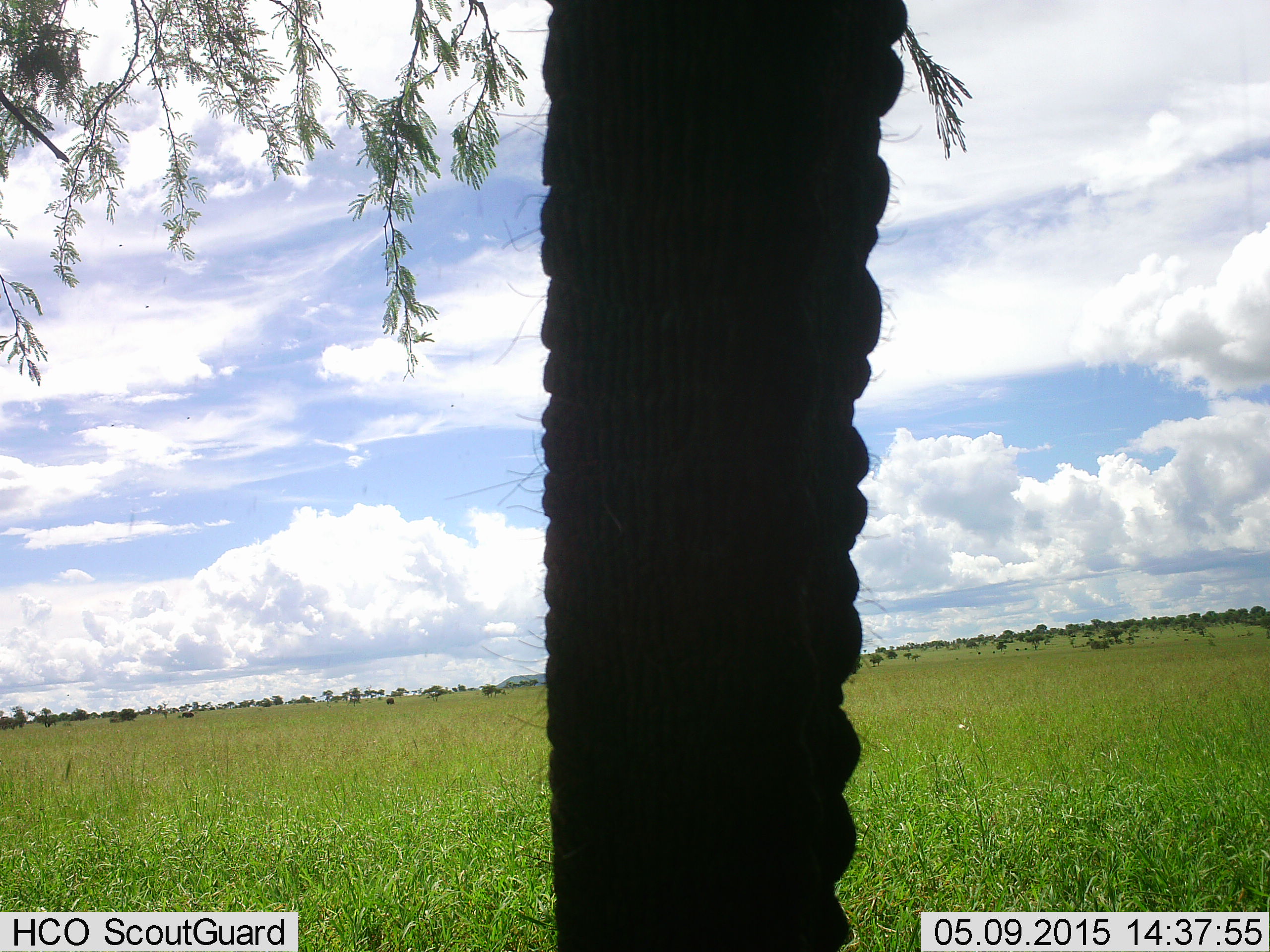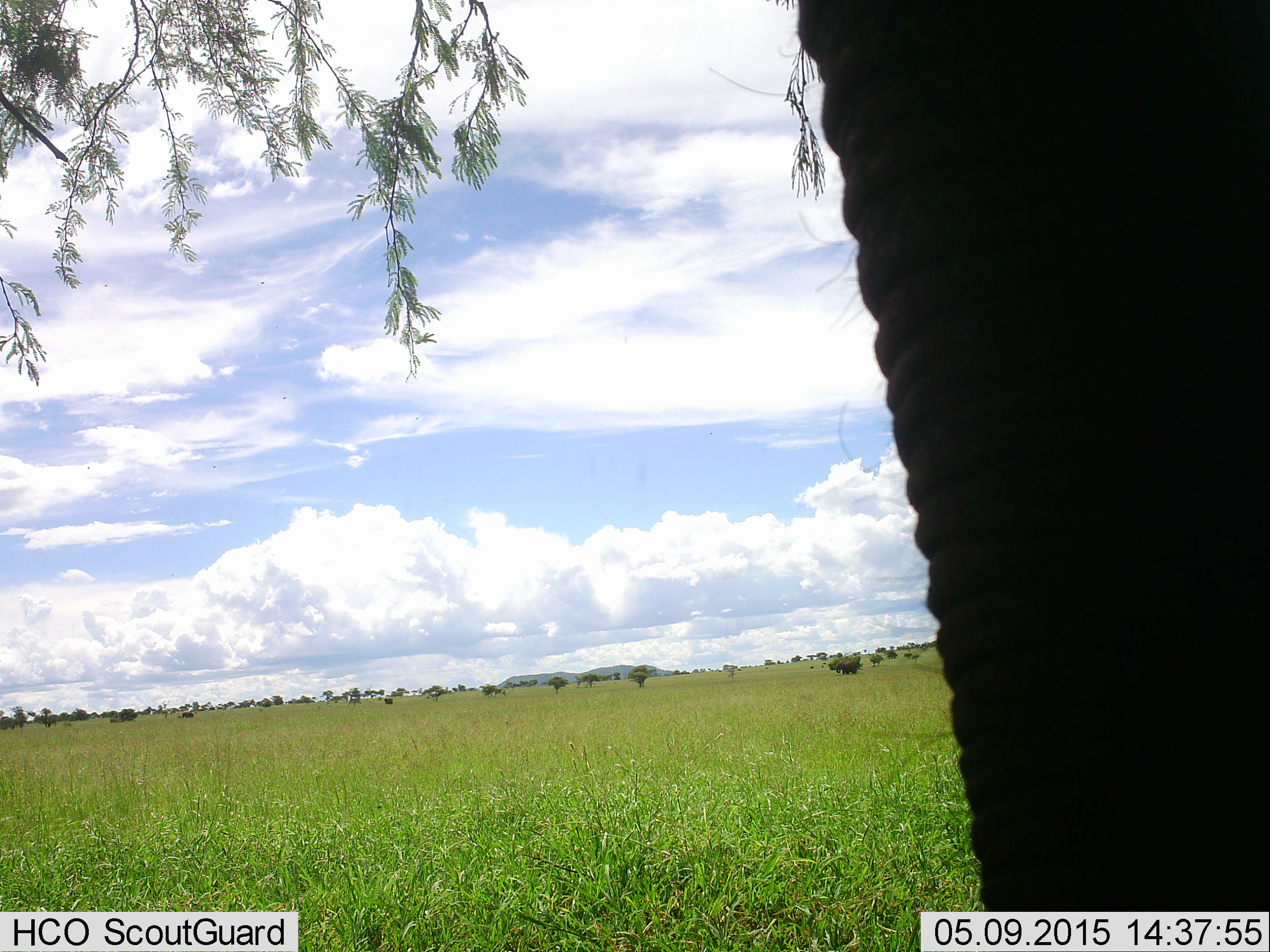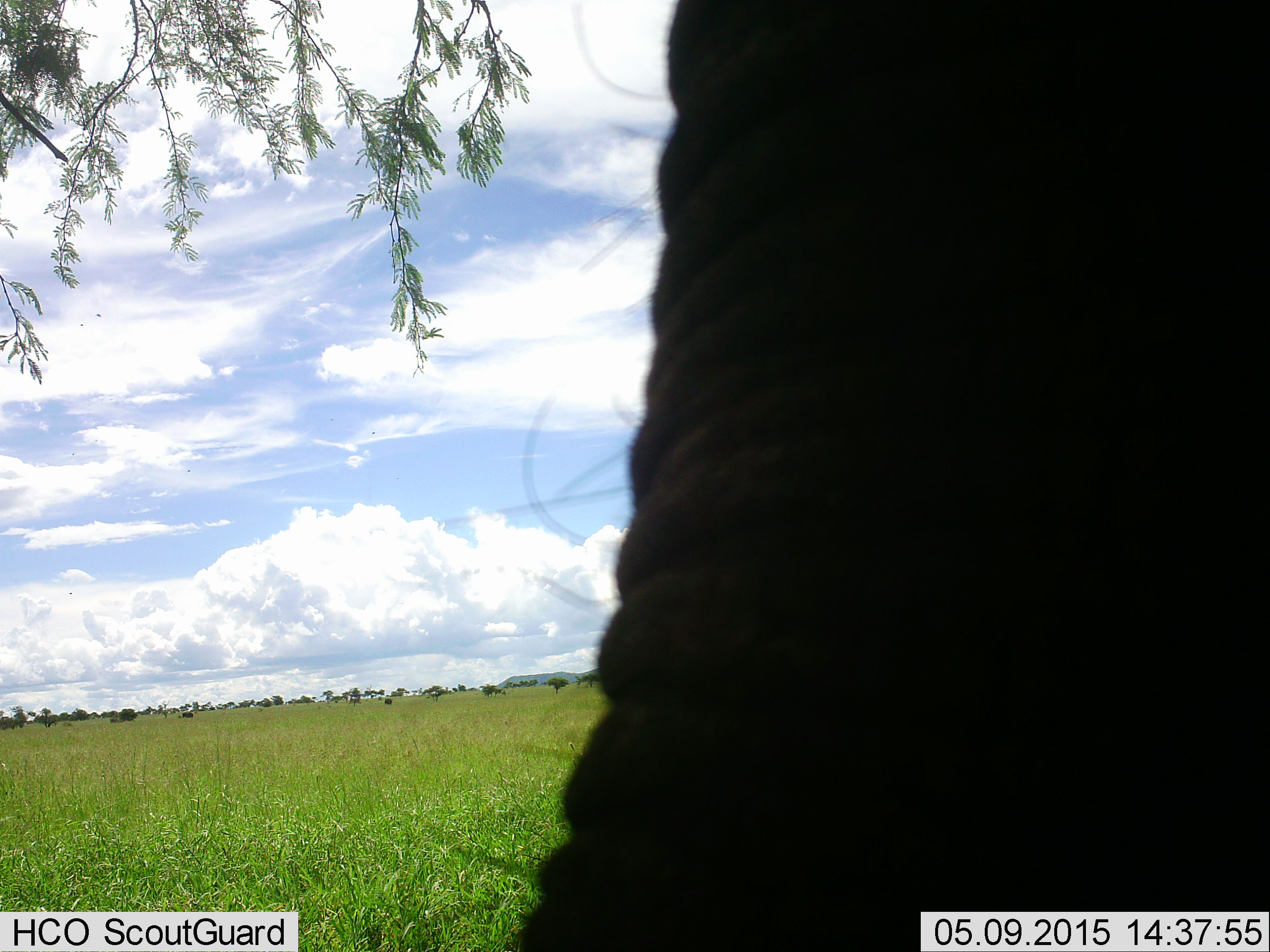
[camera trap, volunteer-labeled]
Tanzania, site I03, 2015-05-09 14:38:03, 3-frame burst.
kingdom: Animalia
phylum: Chordata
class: Mammalia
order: Proboscidea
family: Elephantidae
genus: Loxodonta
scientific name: Loxodonta africana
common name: african bush elephant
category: elephant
Elephant (african bush elephant) (Loxodonta africana), count 1. Behavior (volunteer vote fractions): standing 70%, resting 0%, moving 10%, interacting 0%. Young present (vote fraction): 0%. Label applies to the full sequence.